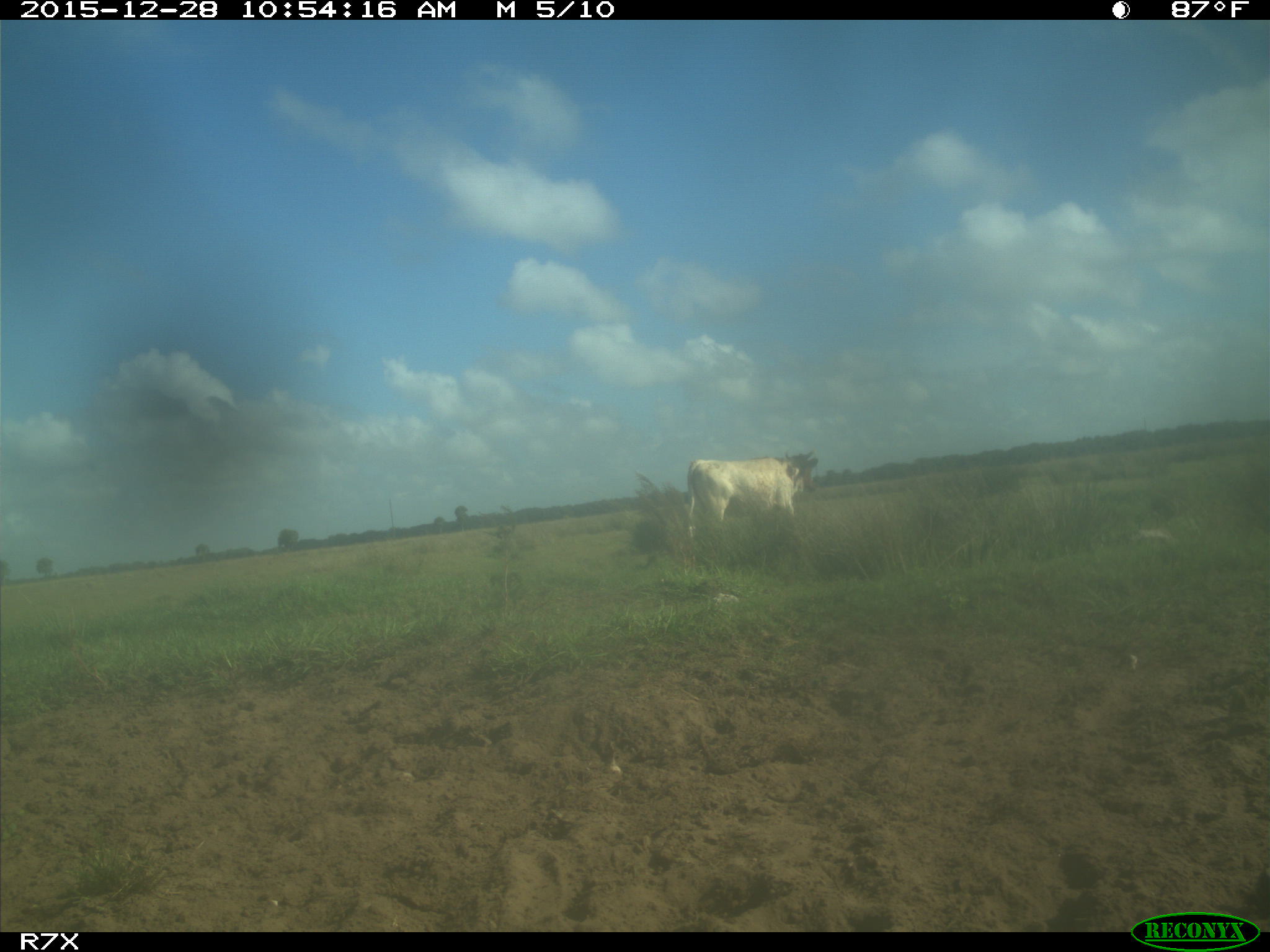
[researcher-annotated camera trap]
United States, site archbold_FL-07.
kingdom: Animalia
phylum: Chordata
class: Mammalia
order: Artiodactyla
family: Bovidae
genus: Bos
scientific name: Bos taurus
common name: domestic cow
Bos taurus (domestic cow).